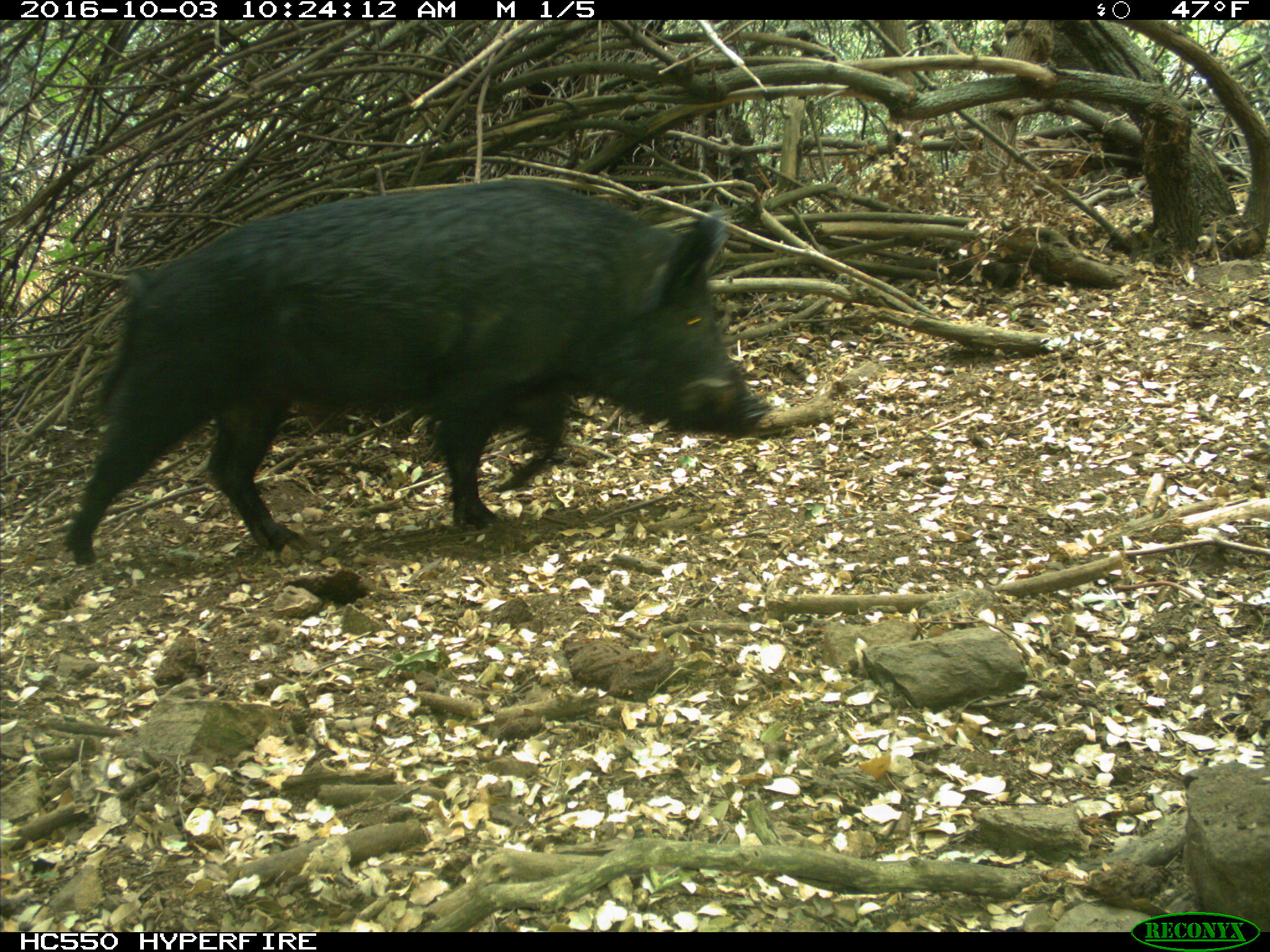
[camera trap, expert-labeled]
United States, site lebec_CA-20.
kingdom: Animalia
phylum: Chordata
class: Mammalia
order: Artiodactyla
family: Suidae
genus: Sus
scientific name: Sus scrofa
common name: wild boar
Sus scrofa (wild boar).